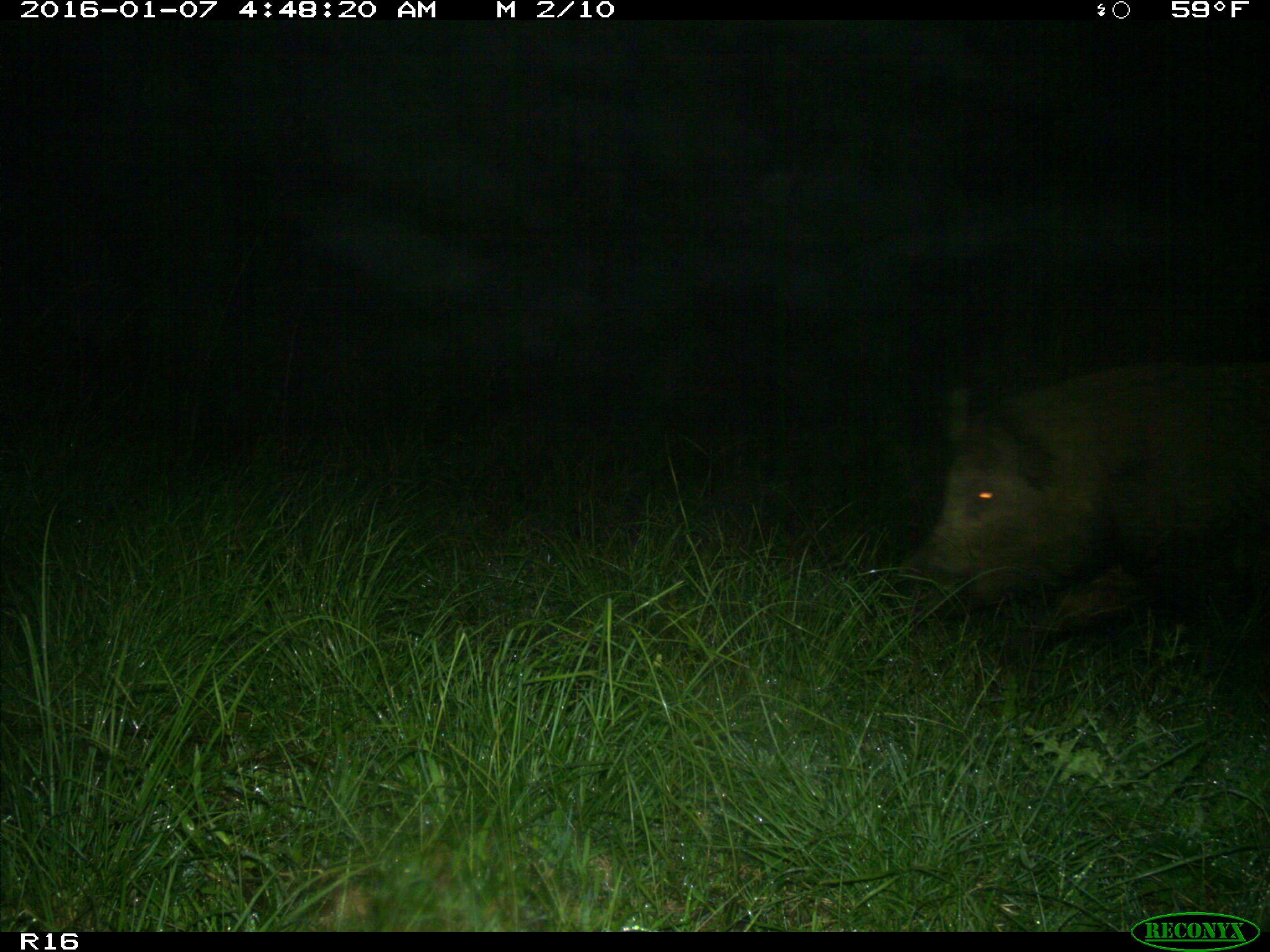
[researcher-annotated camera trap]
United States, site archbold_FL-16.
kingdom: Animalia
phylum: Chordata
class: Mammalia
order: Artiodactyla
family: Suidae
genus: Sus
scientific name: Sus scrofa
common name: wild boar